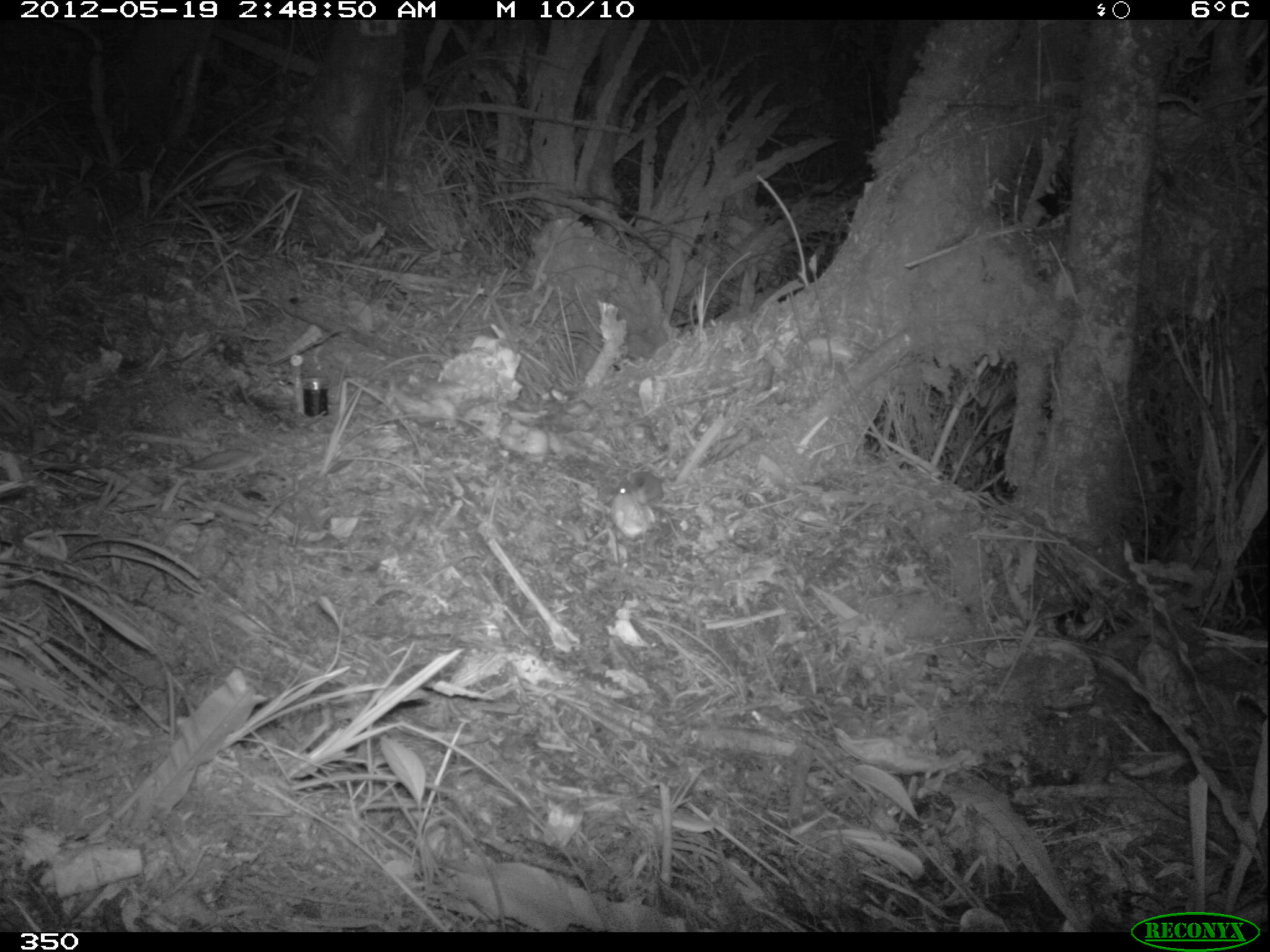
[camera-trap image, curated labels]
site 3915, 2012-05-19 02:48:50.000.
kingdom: Animalia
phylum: Chordata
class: Mammalia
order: Rodentia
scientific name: Rodentia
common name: rodents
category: unknown rodent